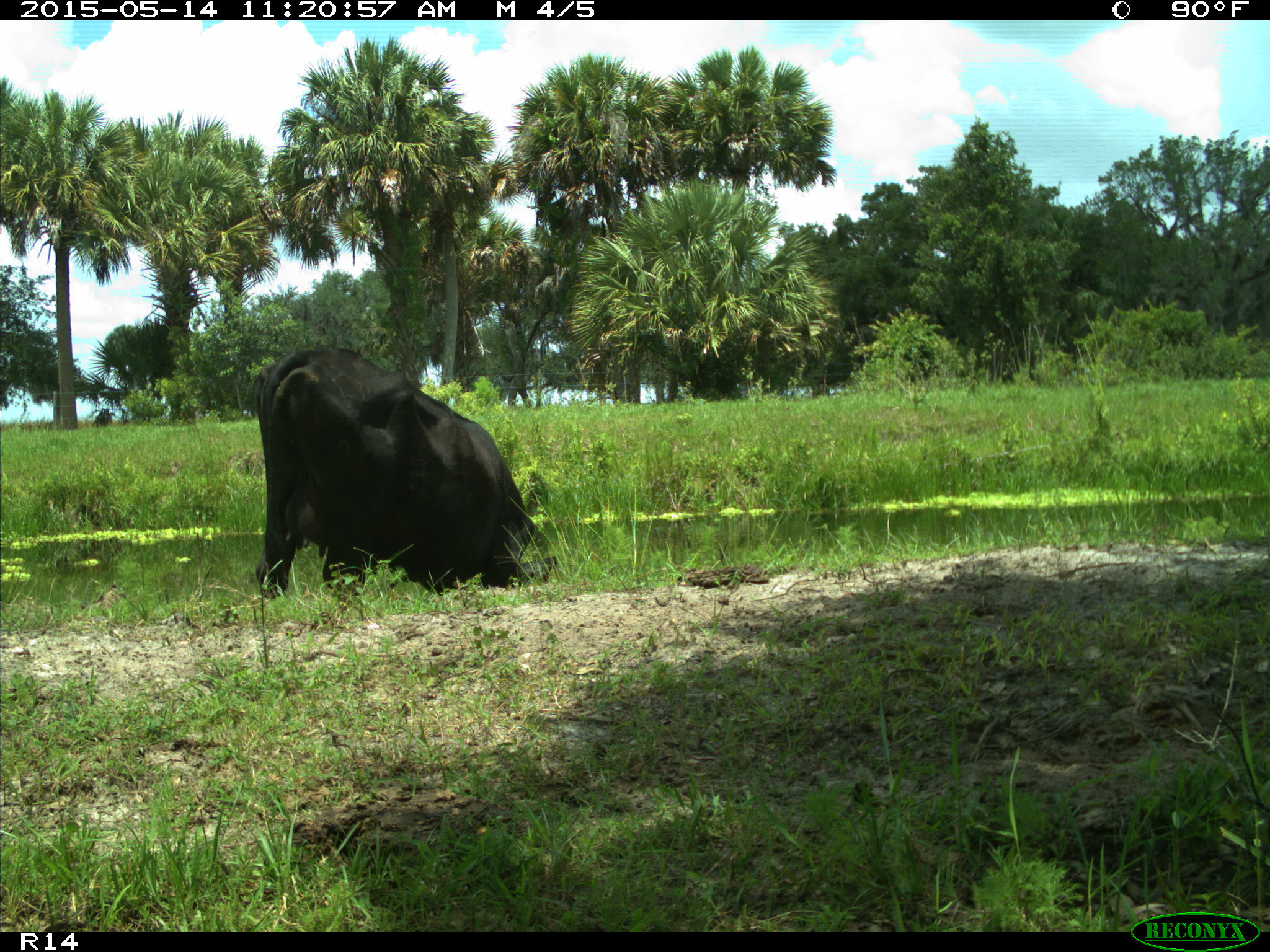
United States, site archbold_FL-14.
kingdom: Animalia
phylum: Chordata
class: Mammalia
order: Artiodactyla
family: Bovidae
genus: Bos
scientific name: Bos taurus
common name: domestic cow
Bos taurus (domestic cow).